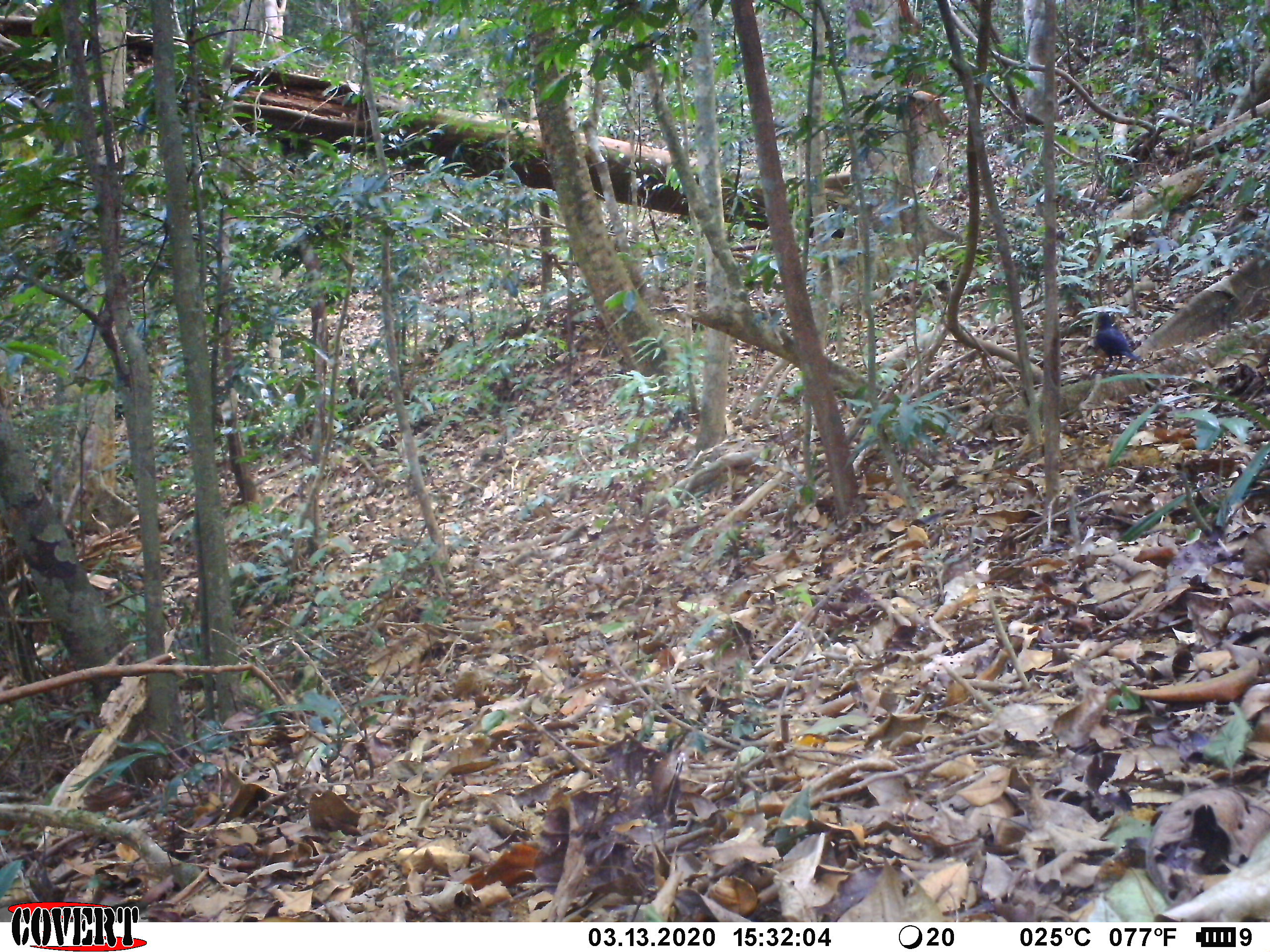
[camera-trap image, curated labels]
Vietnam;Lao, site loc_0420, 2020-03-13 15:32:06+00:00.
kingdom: Animalia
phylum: Chordata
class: Aves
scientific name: Aves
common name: bird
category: unidentified bird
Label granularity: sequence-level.